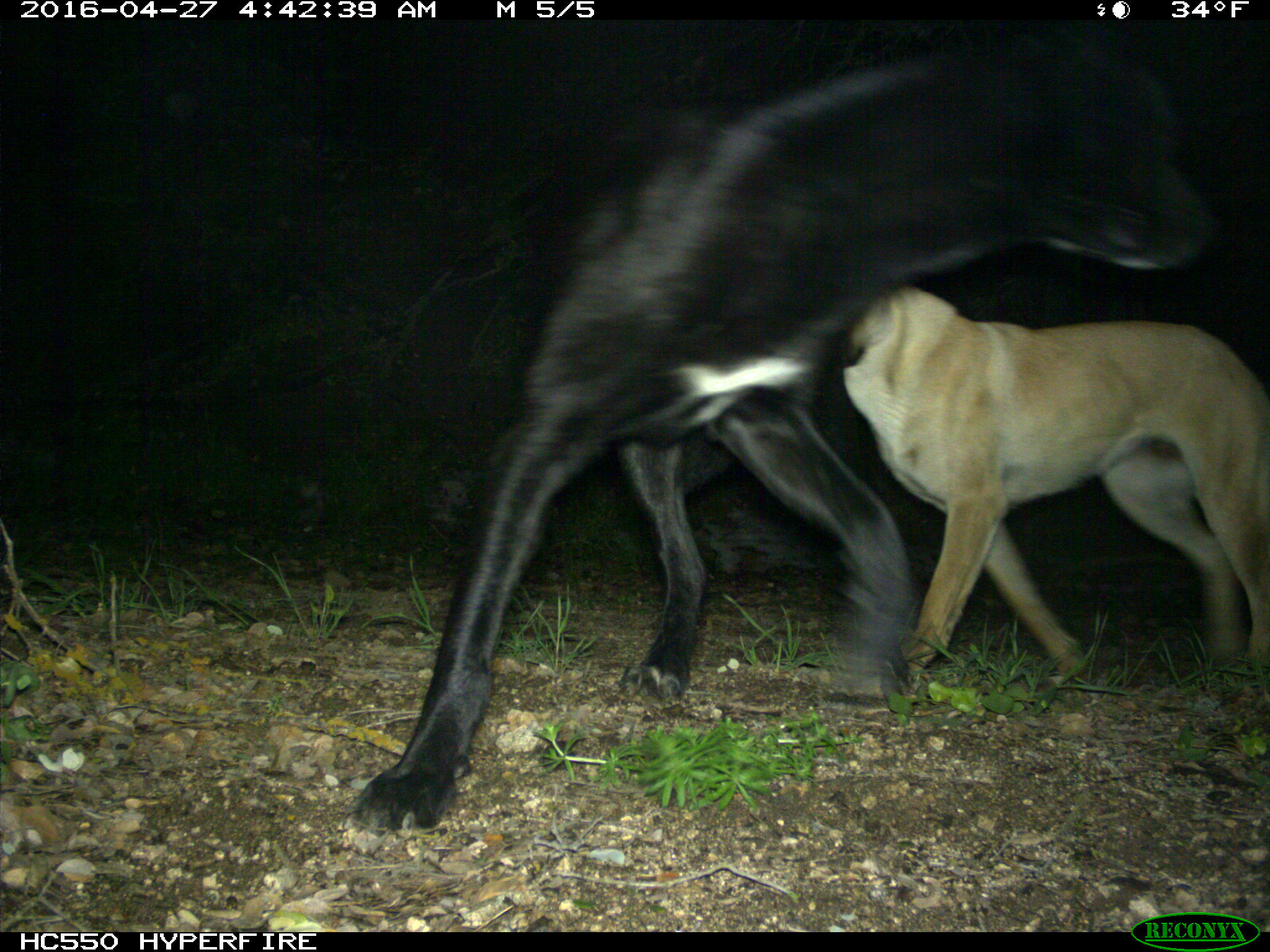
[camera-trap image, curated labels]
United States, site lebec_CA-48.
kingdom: Animalia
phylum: Chordata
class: Mammalia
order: Carnivora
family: Canidae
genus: Canis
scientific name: Canis familiaris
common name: domestic dog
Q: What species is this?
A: Canis familiaris (domestic dog).